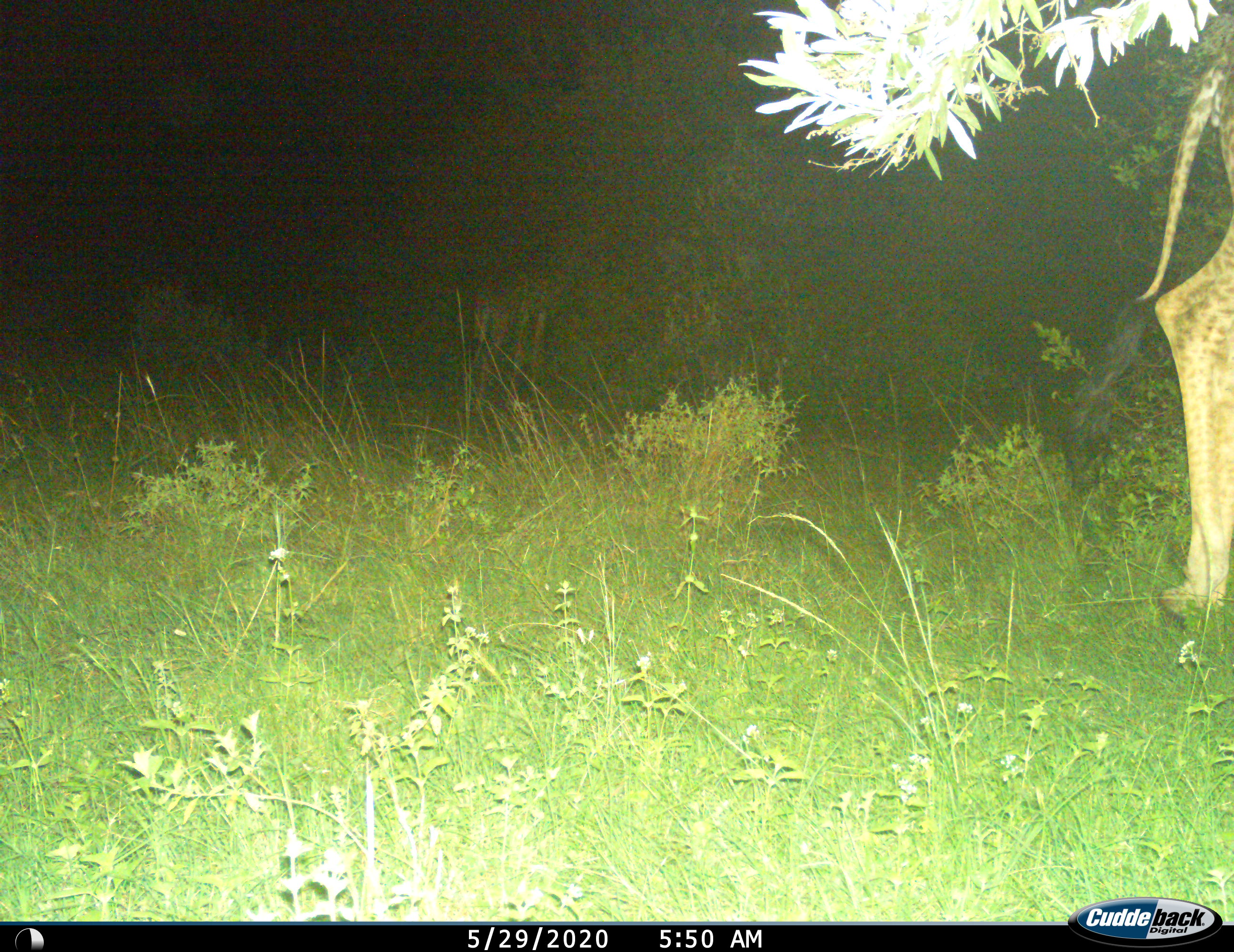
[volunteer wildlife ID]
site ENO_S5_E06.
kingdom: Animalia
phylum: Chordata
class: Mammalia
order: Artiodactyla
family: Giraffidae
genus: Giraffa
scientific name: Giraffa camelopardalis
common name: giraffe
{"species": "giraffe (Giraffa camelopardalis)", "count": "1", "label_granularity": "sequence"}